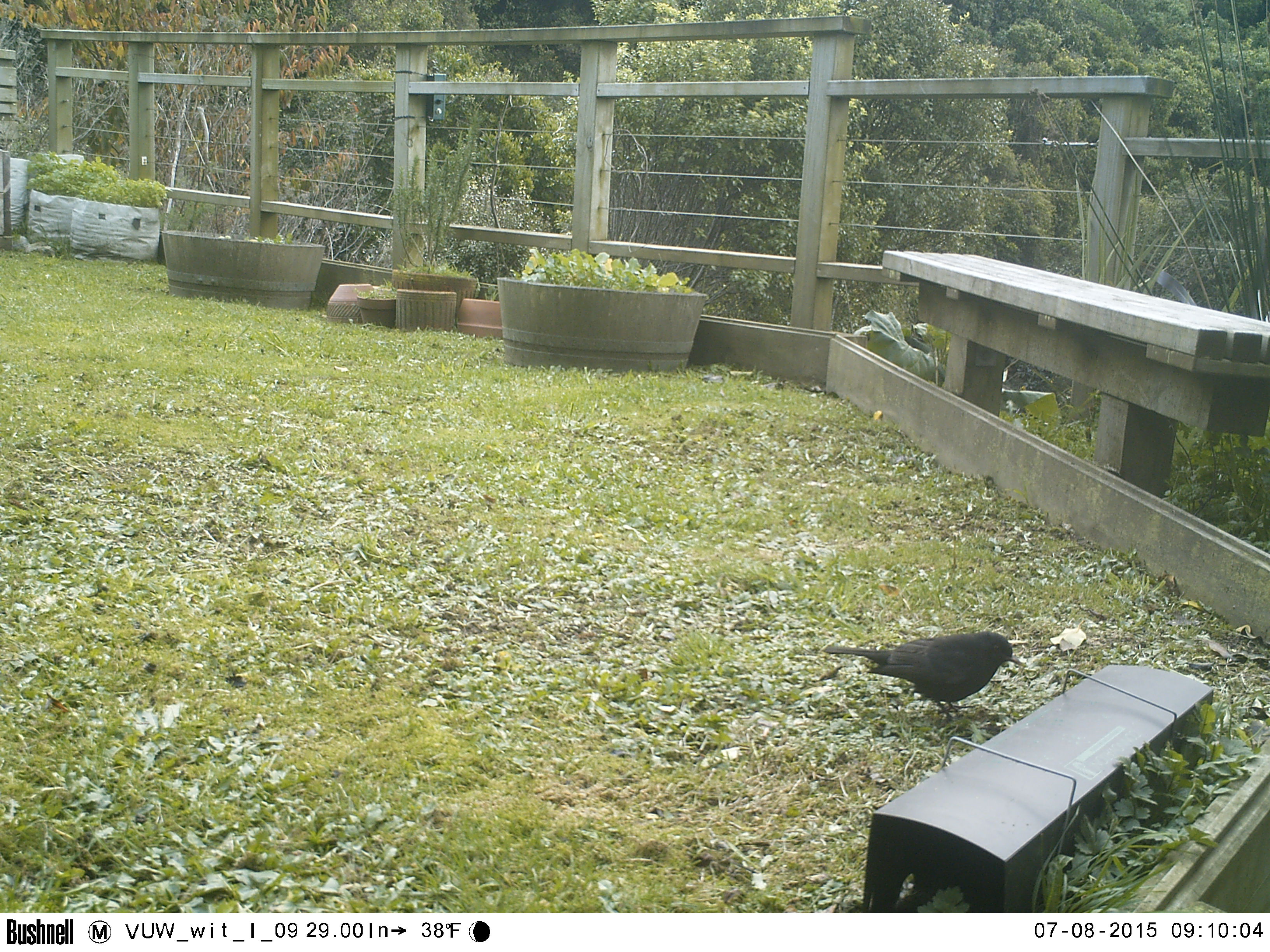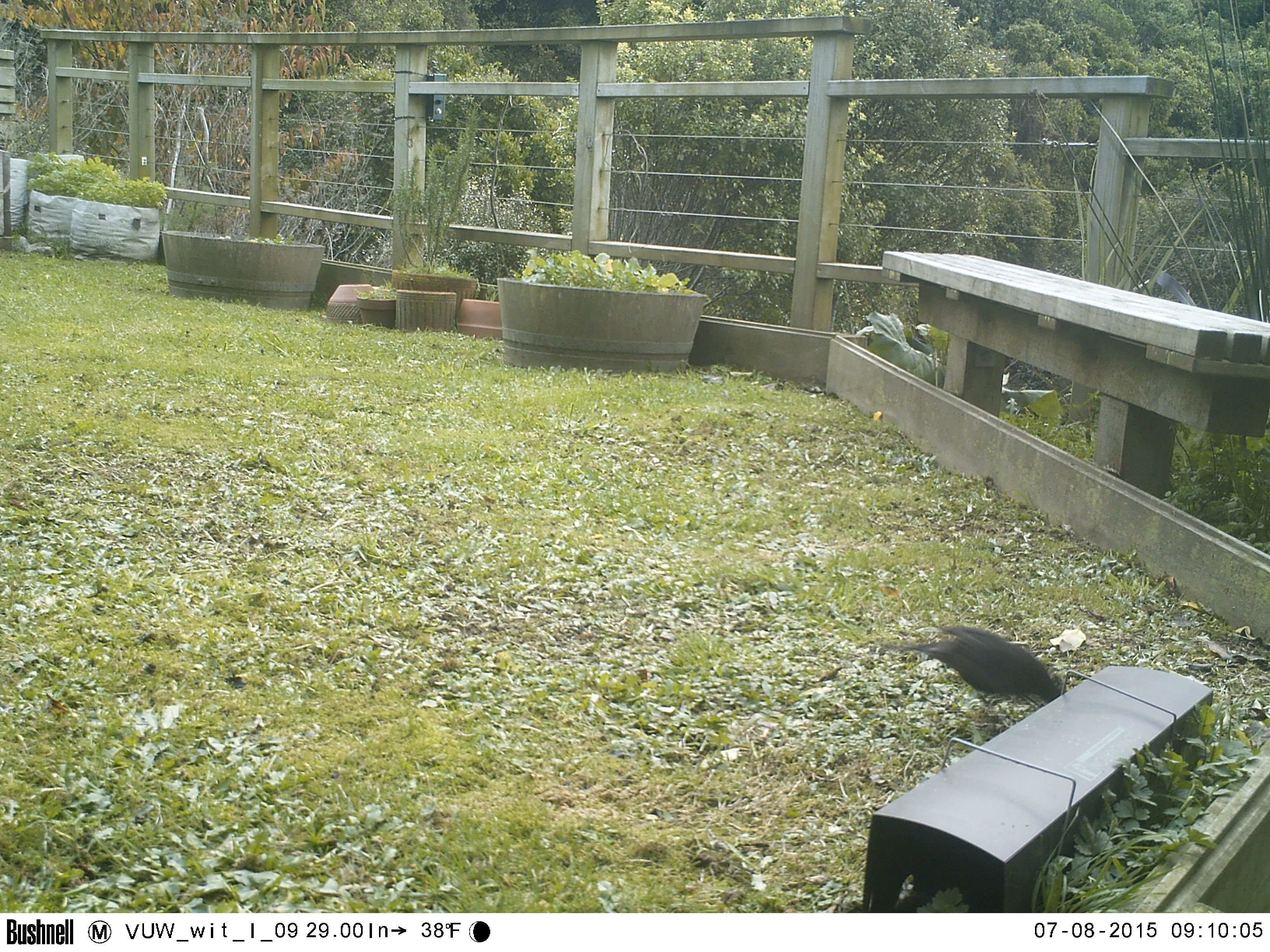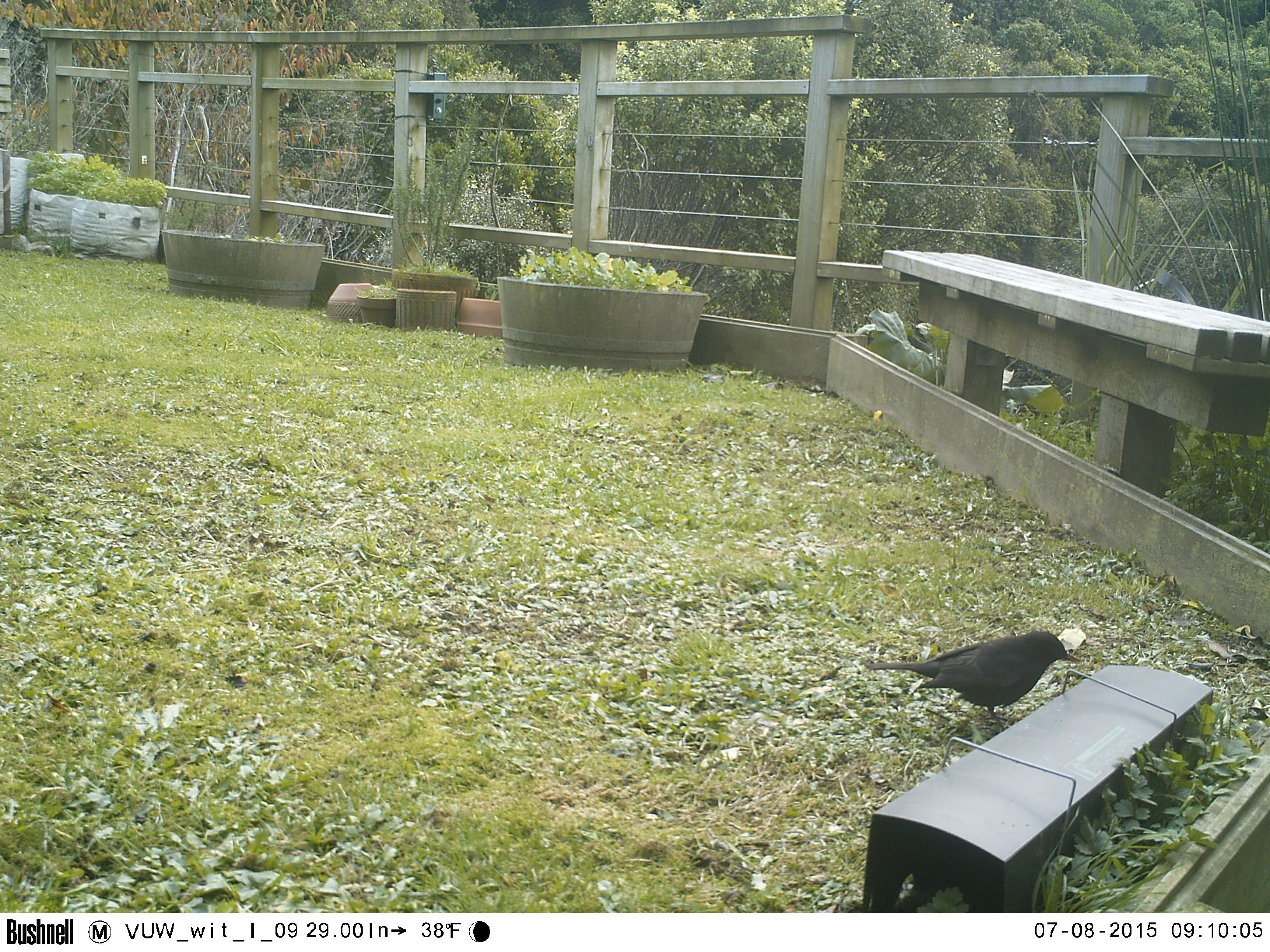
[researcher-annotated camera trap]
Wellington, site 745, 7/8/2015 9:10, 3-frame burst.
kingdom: Animalia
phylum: Chordata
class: Aves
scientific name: Aves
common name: bird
Bird (Aves).